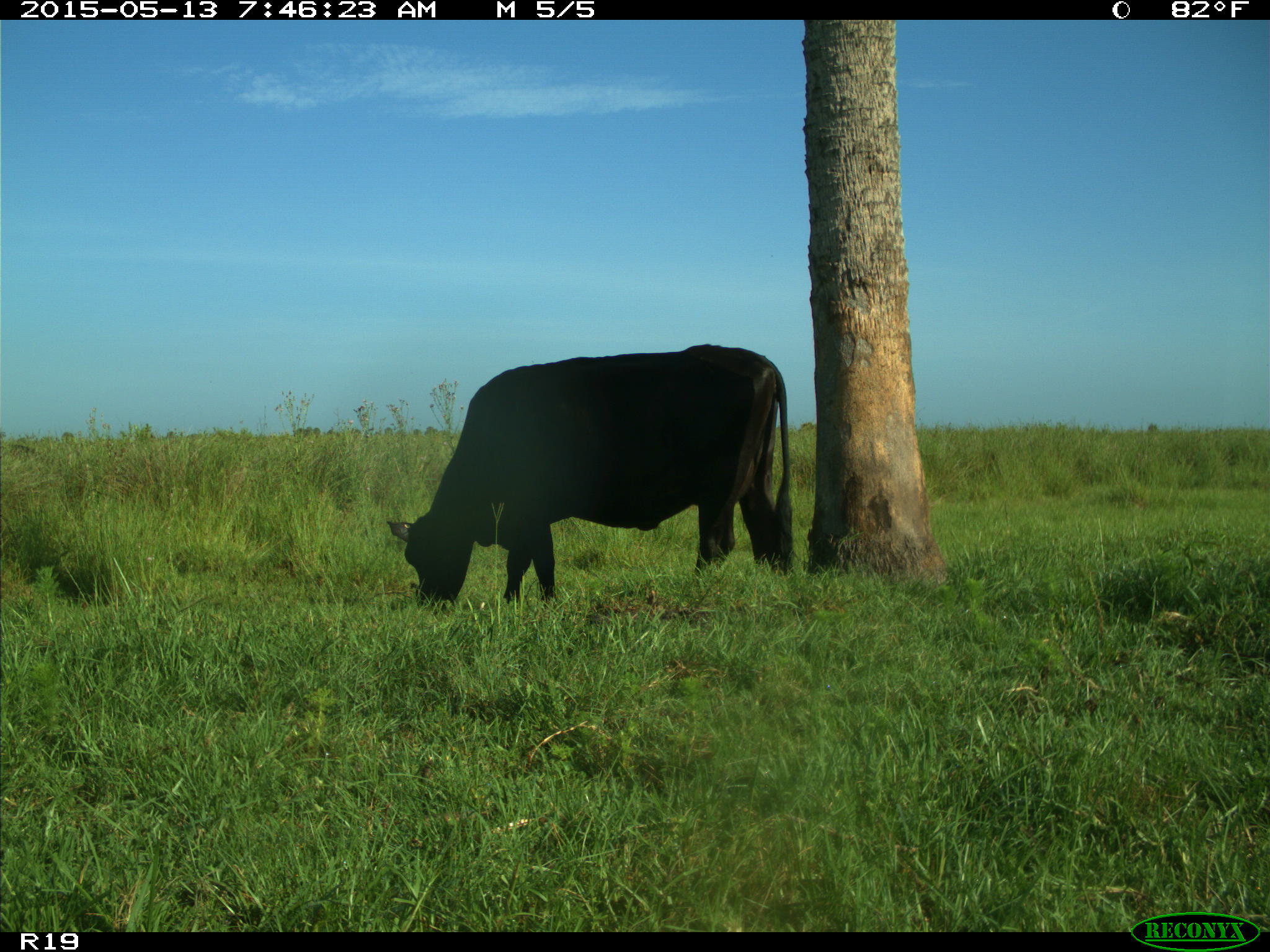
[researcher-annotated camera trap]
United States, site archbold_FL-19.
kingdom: Animalia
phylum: Chordata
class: Mammalia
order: Artiodactyla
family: Bovidae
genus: Bos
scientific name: Bos taurus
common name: domestic cow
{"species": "Bos taurus (domestic cow)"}